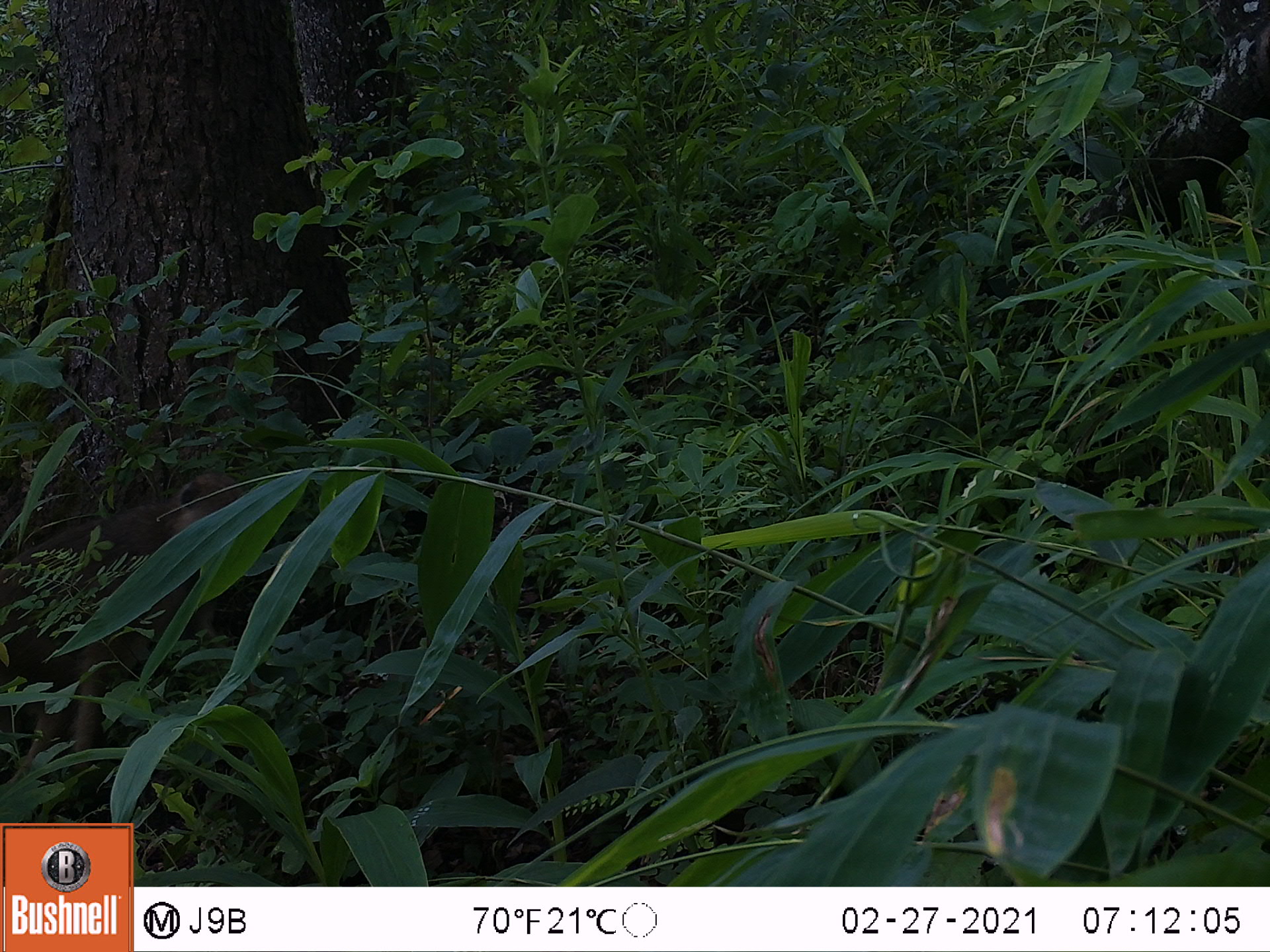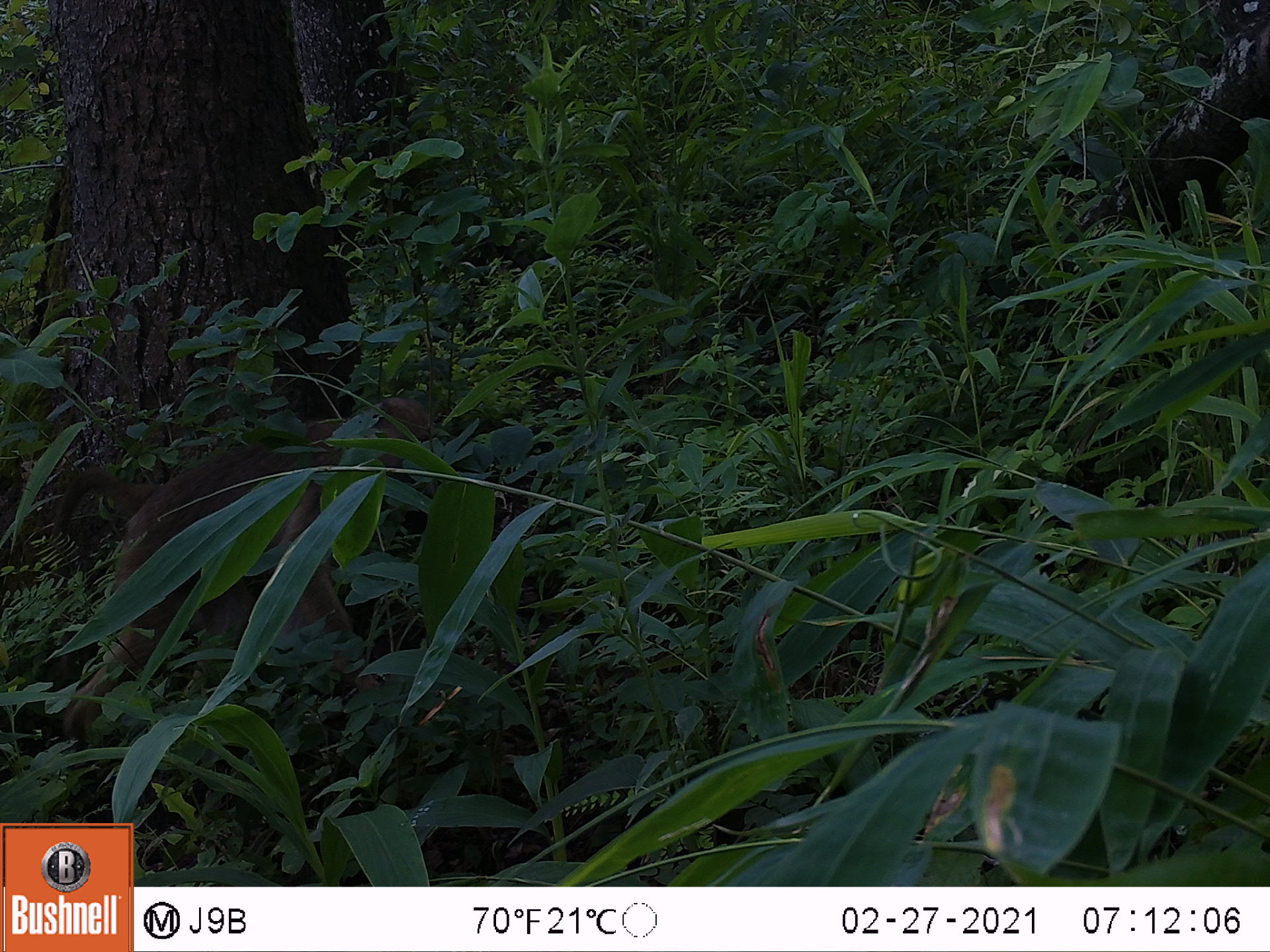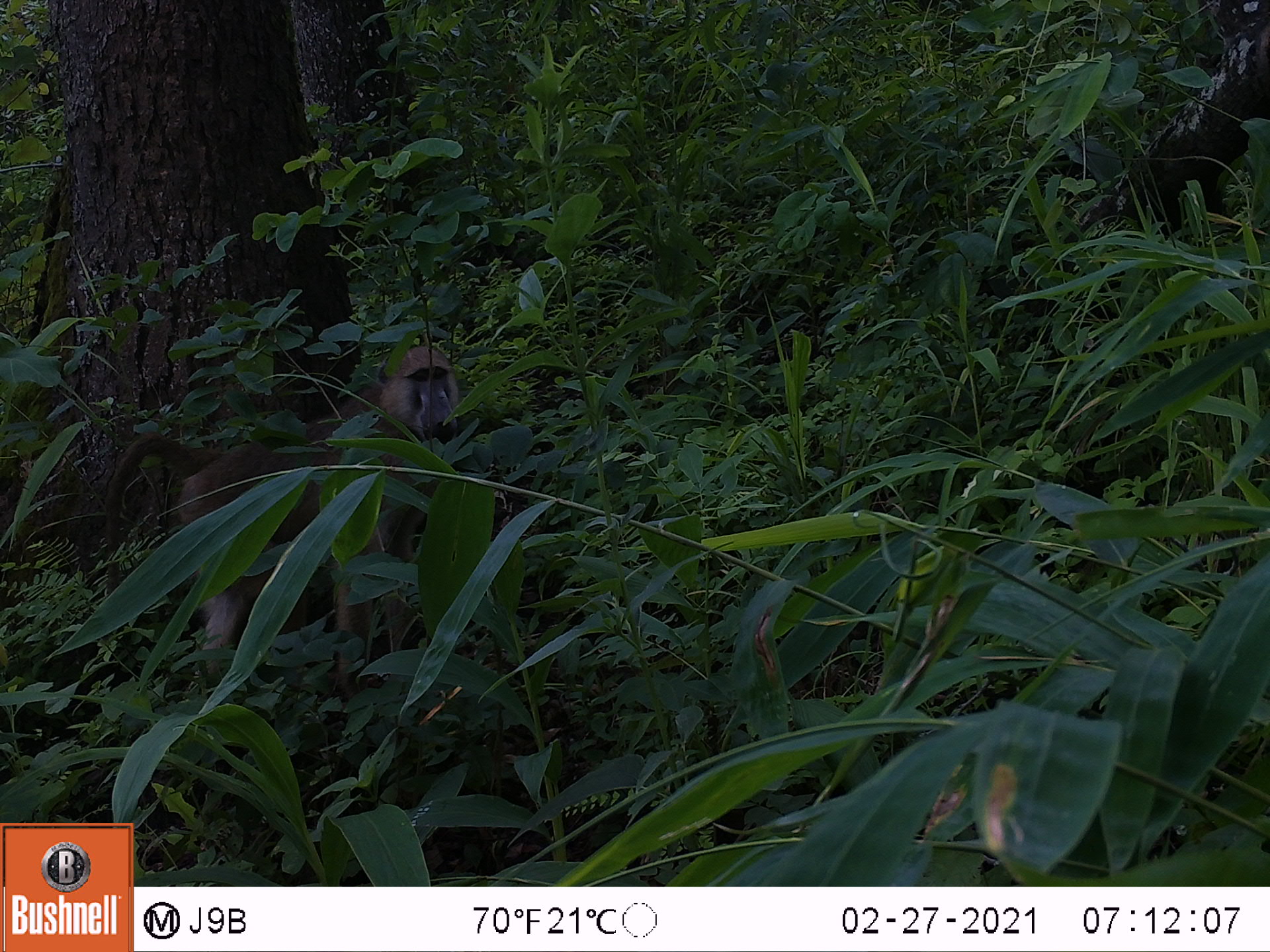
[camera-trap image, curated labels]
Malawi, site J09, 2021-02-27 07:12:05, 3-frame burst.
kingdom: Animalia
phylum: Chordata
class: Mammalia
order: Primates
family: Cercopithecidae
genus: Papio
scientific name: Papio cynocephalus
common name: yellow baboon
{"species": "yellow baboon (Papio cynocephalus)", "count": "1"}